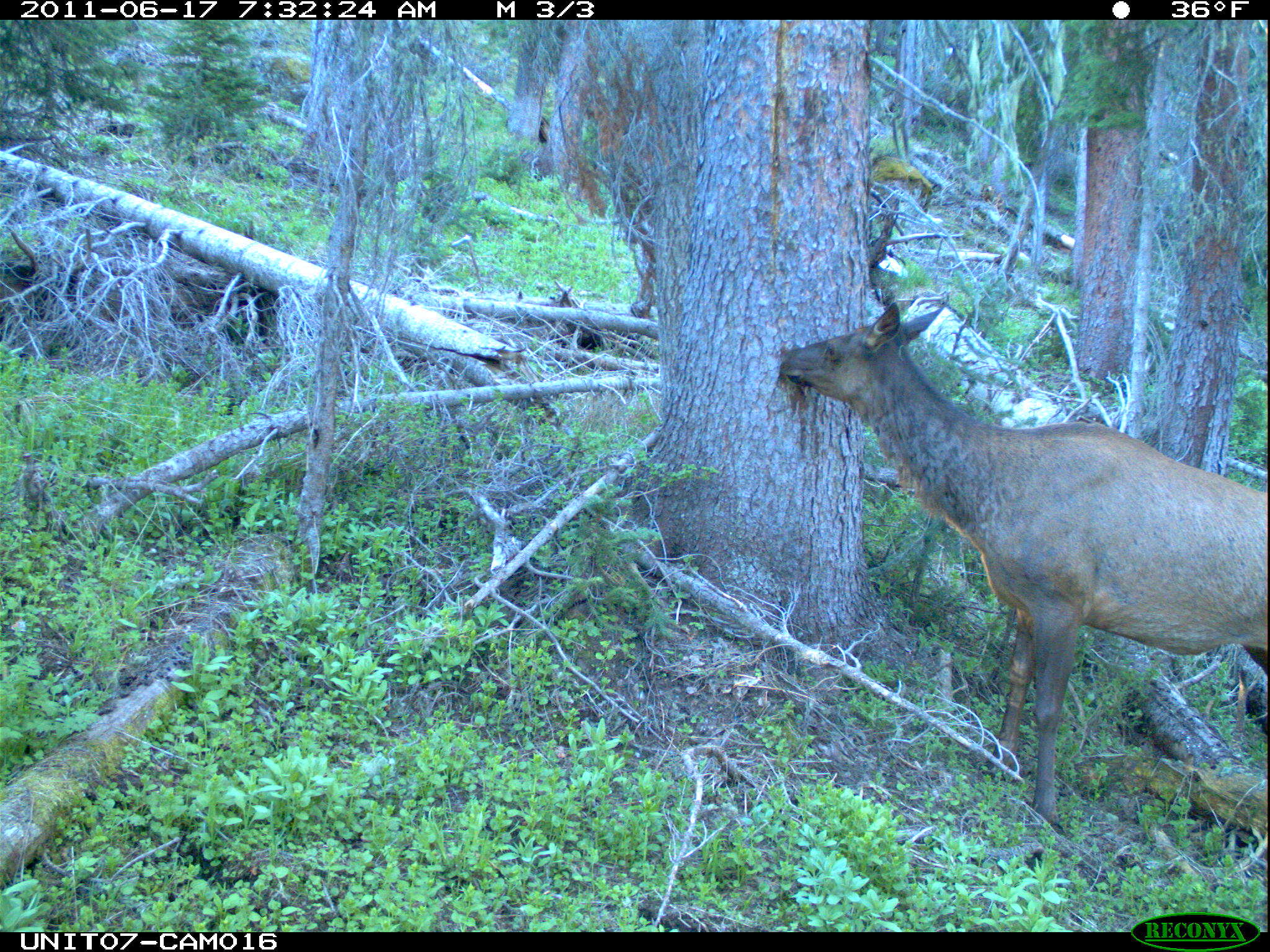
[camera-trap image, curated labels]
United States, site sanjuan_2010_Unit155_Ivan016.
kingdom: Animalia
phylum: Chordata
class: Mammalia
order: Artiodactyla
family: Cervidae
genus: Cervus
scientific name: Cervus elaphus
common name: red deer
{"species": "Cervus elaphus (red deer)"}